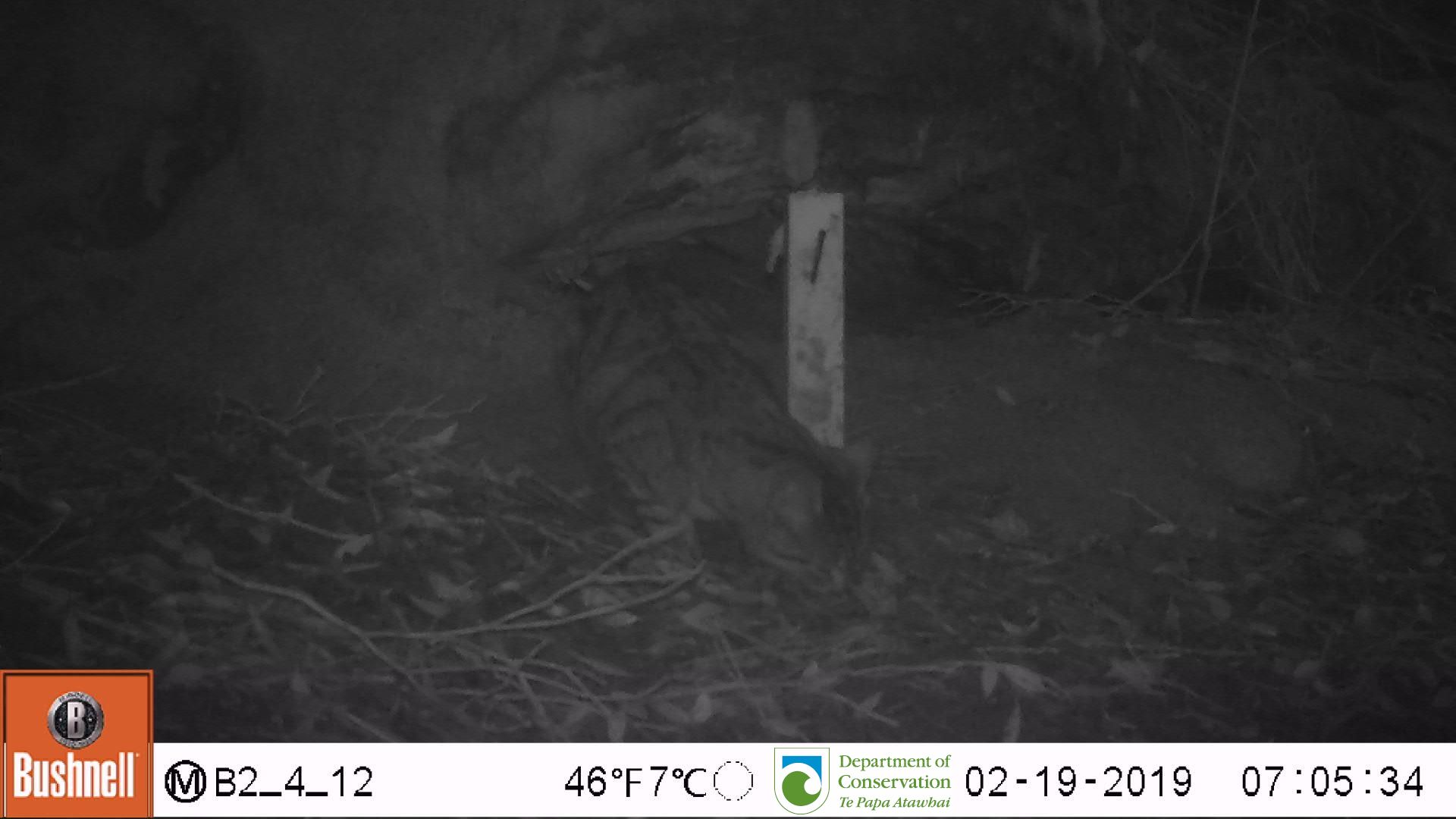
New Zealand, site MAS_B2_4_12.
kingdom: Animalia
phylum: Chordata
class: Mammalia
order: Carnivora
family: Felidae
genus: Felis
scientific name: Felis catus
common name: domestic cat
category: cat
Cat (domestic cat) (Felis catus).